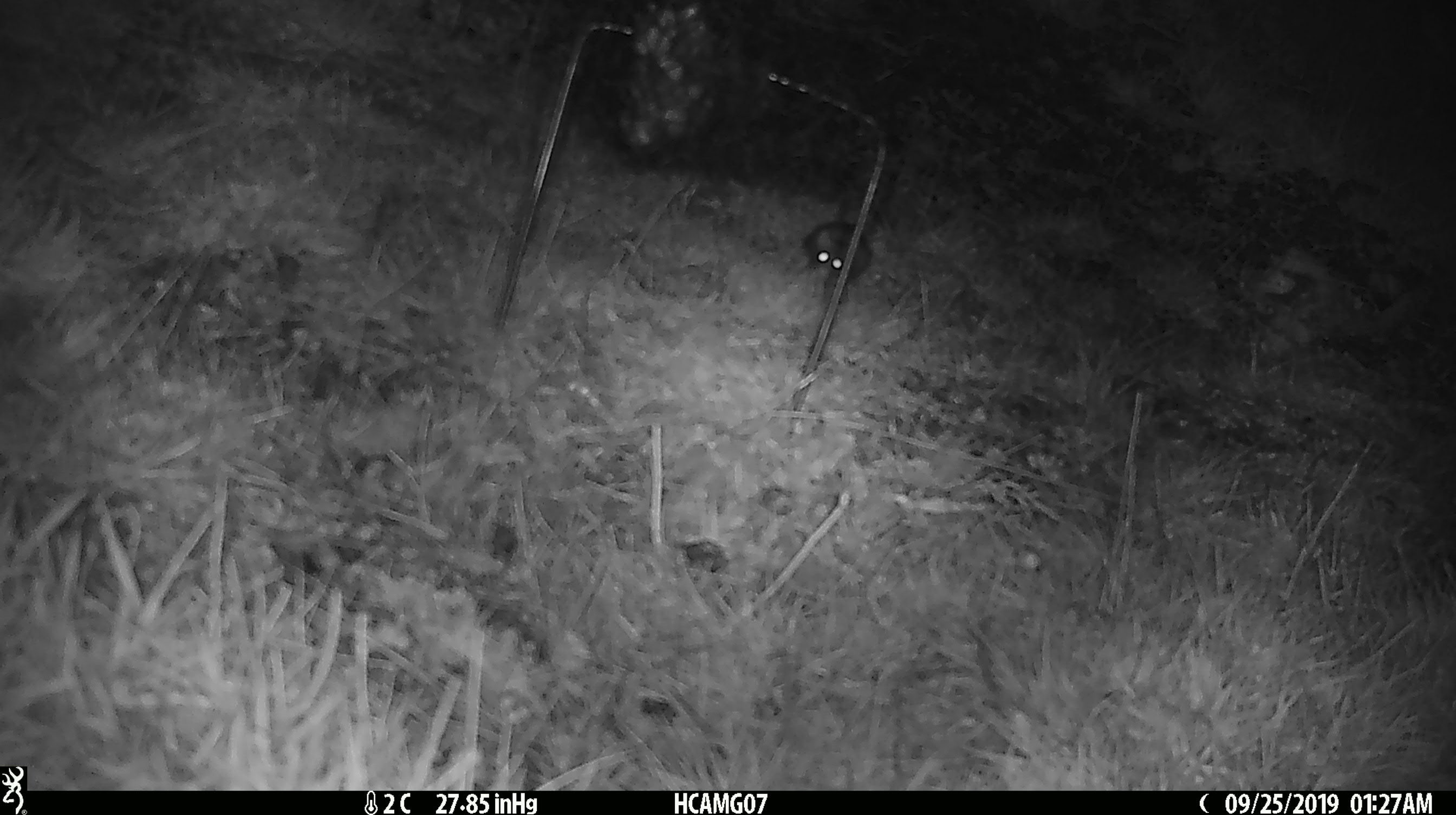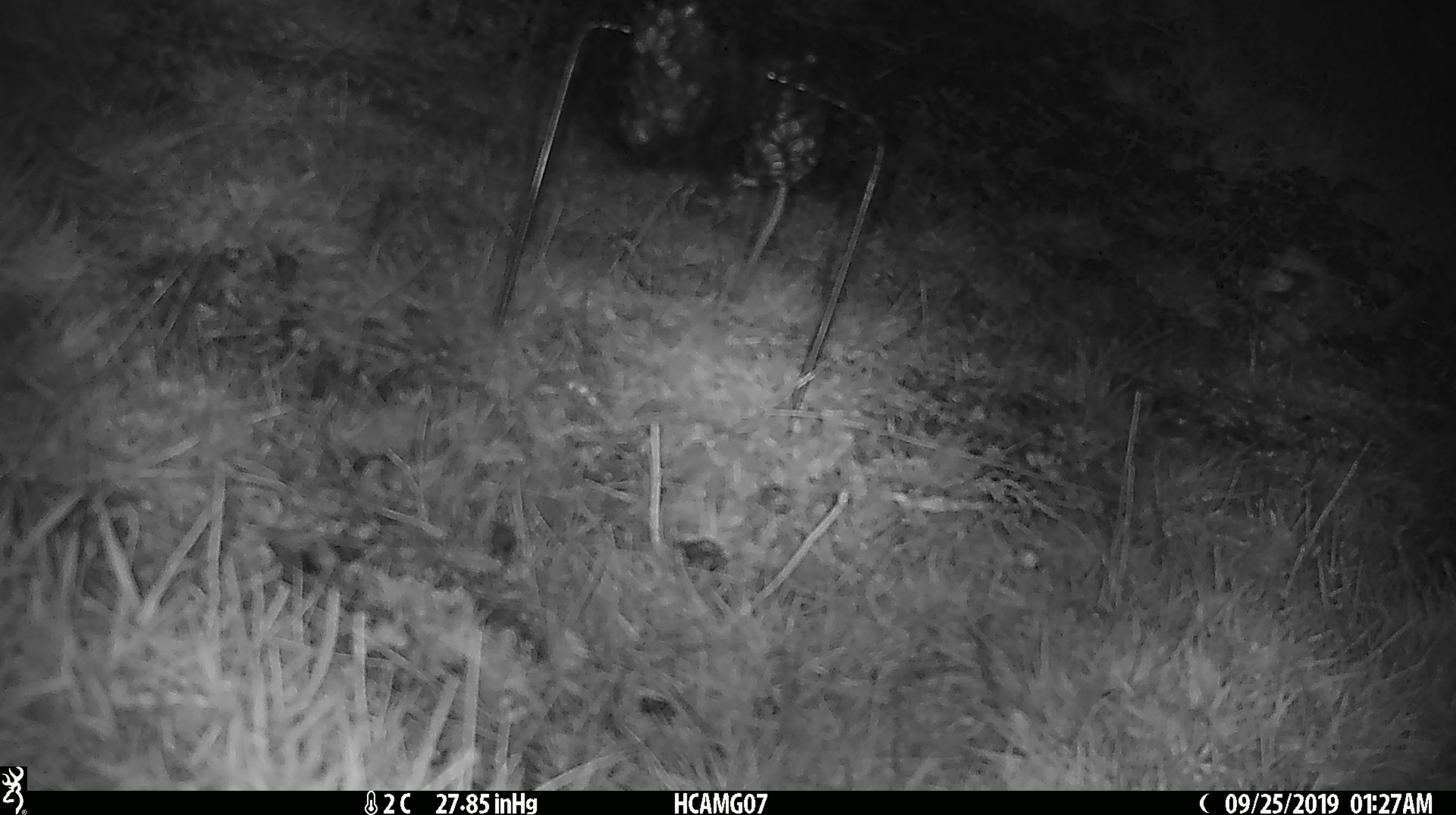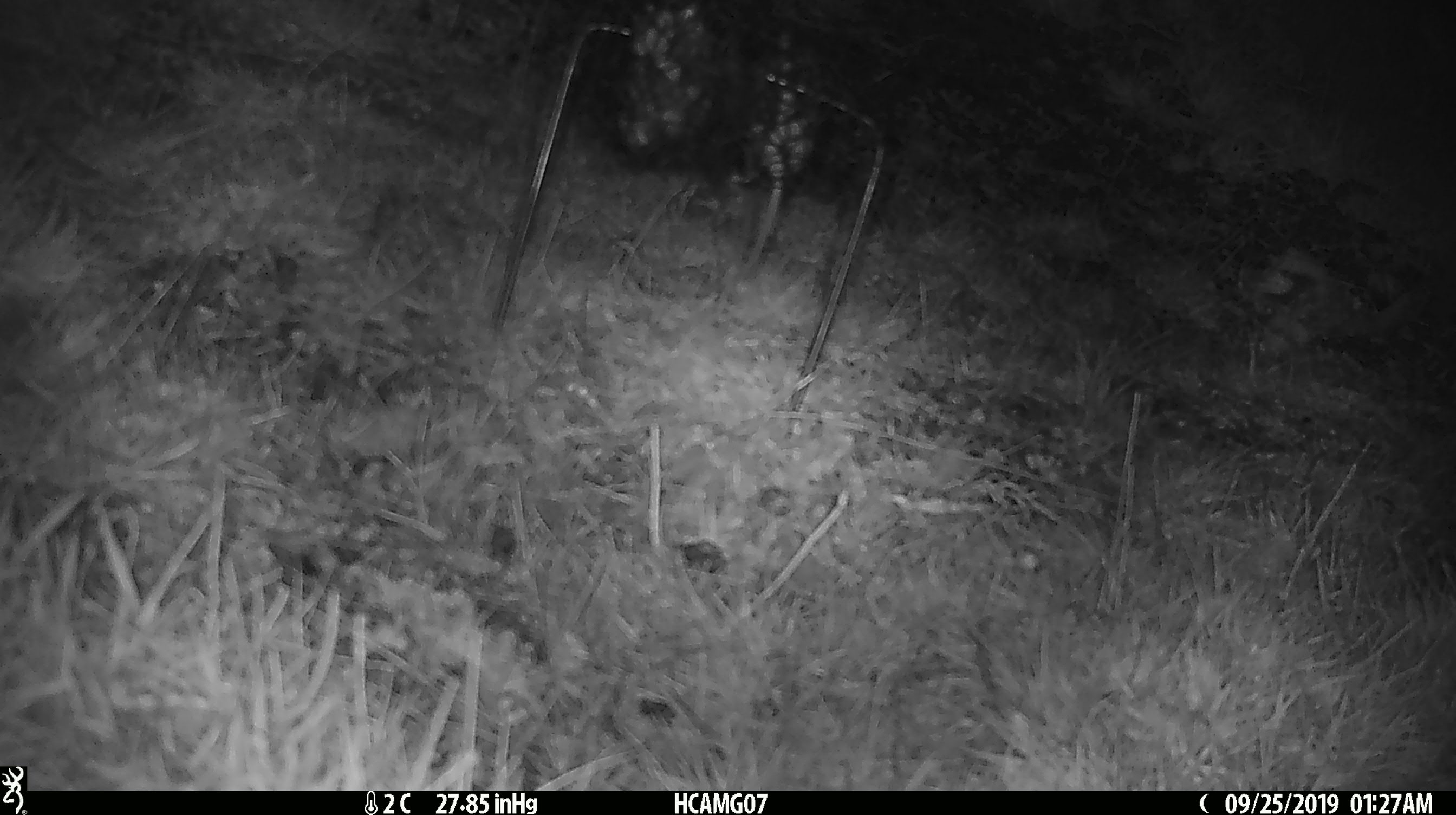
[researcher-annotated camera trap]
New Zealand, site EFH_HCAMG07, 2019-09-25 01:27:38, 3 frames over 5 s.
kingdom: Animalia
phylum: Chordata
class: Mammalia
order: Rodentia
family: Muridae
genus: Mus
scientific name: Mus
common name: mouse